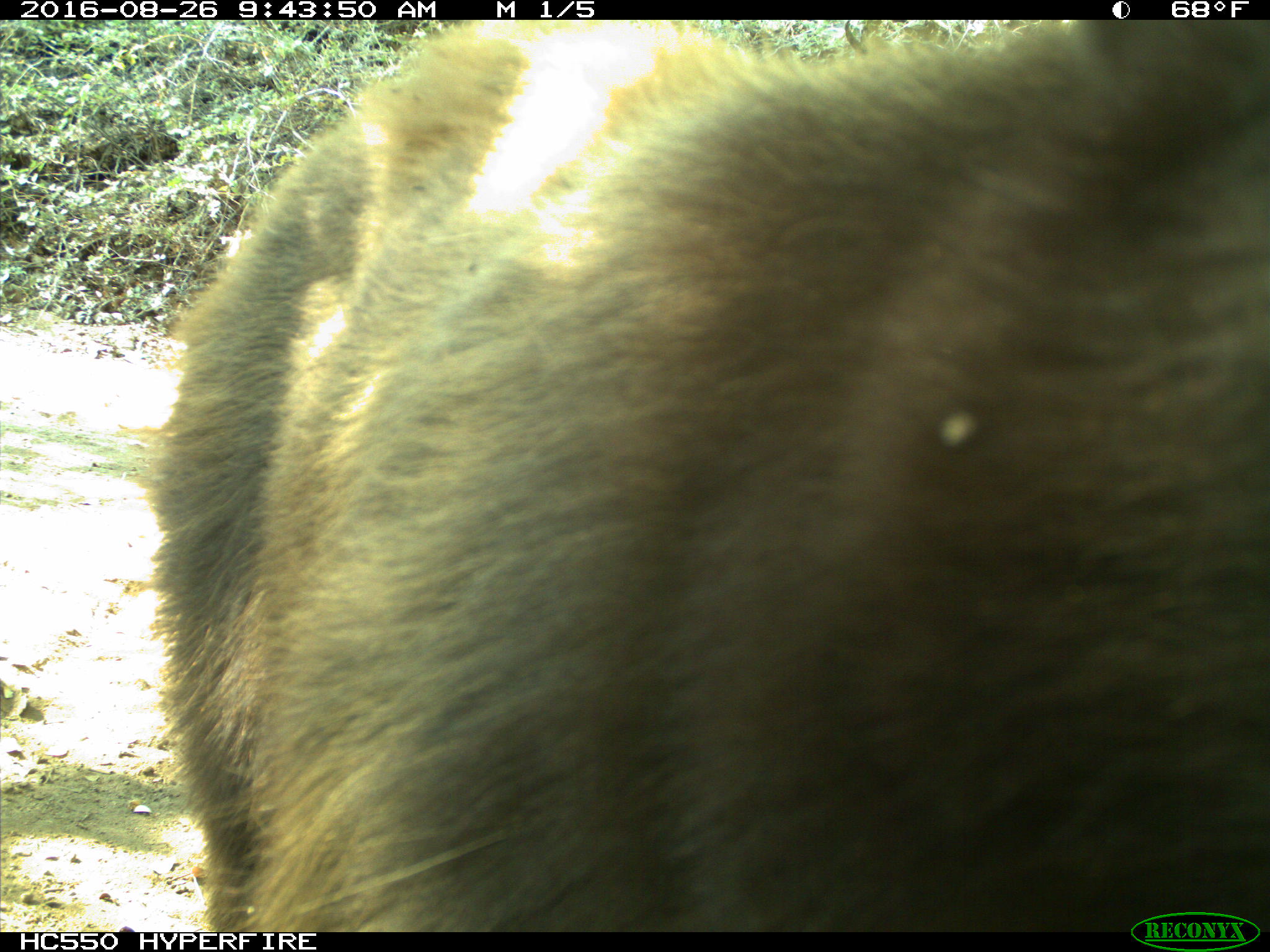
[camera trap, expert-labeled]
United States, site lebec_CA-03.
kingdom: Animalia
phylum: Chordata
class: Mammalia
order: Carnivora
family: Ursidae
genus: Ursus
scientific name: Ursus americanus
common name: american black bear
Ursus americanus (american black bear).